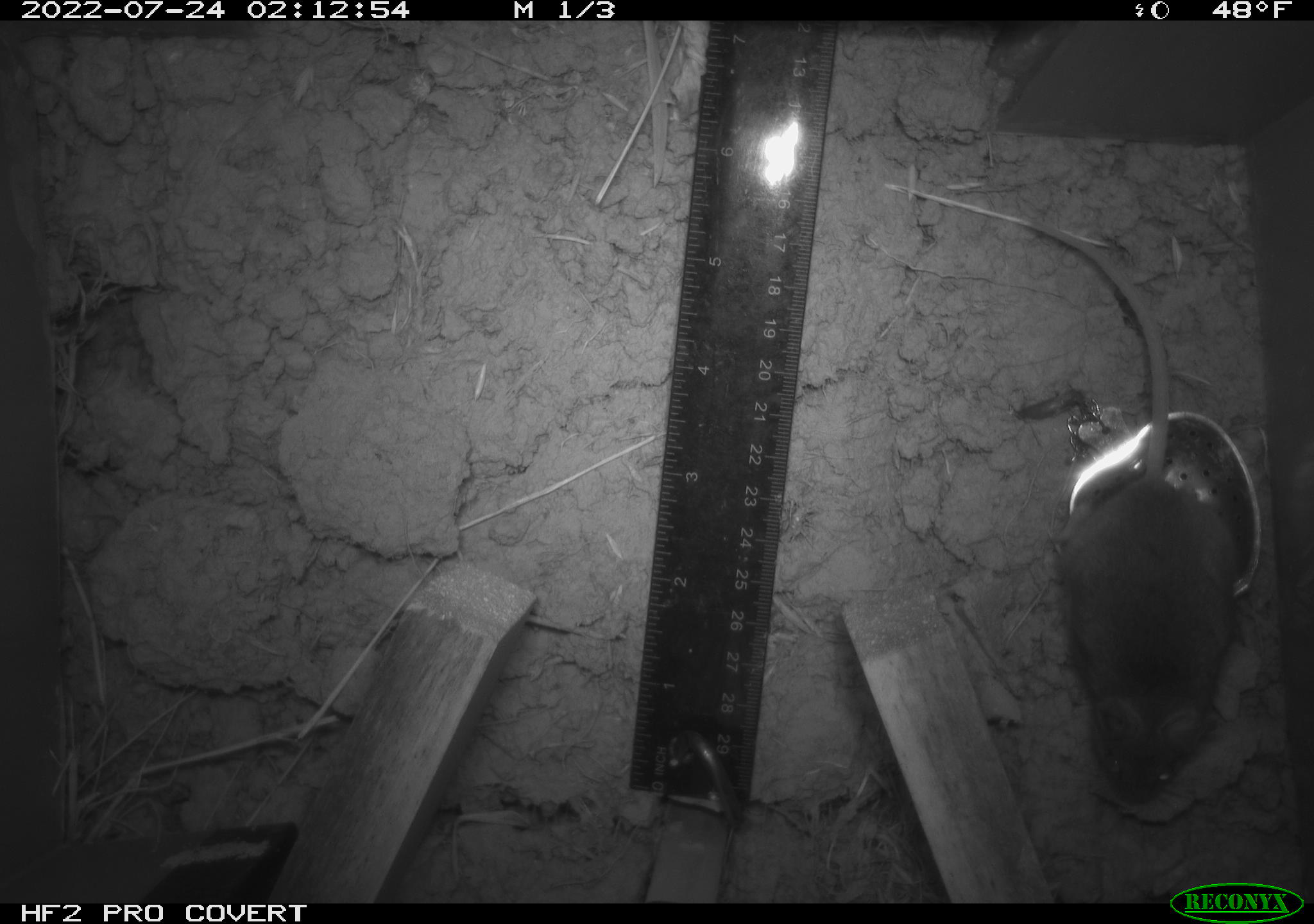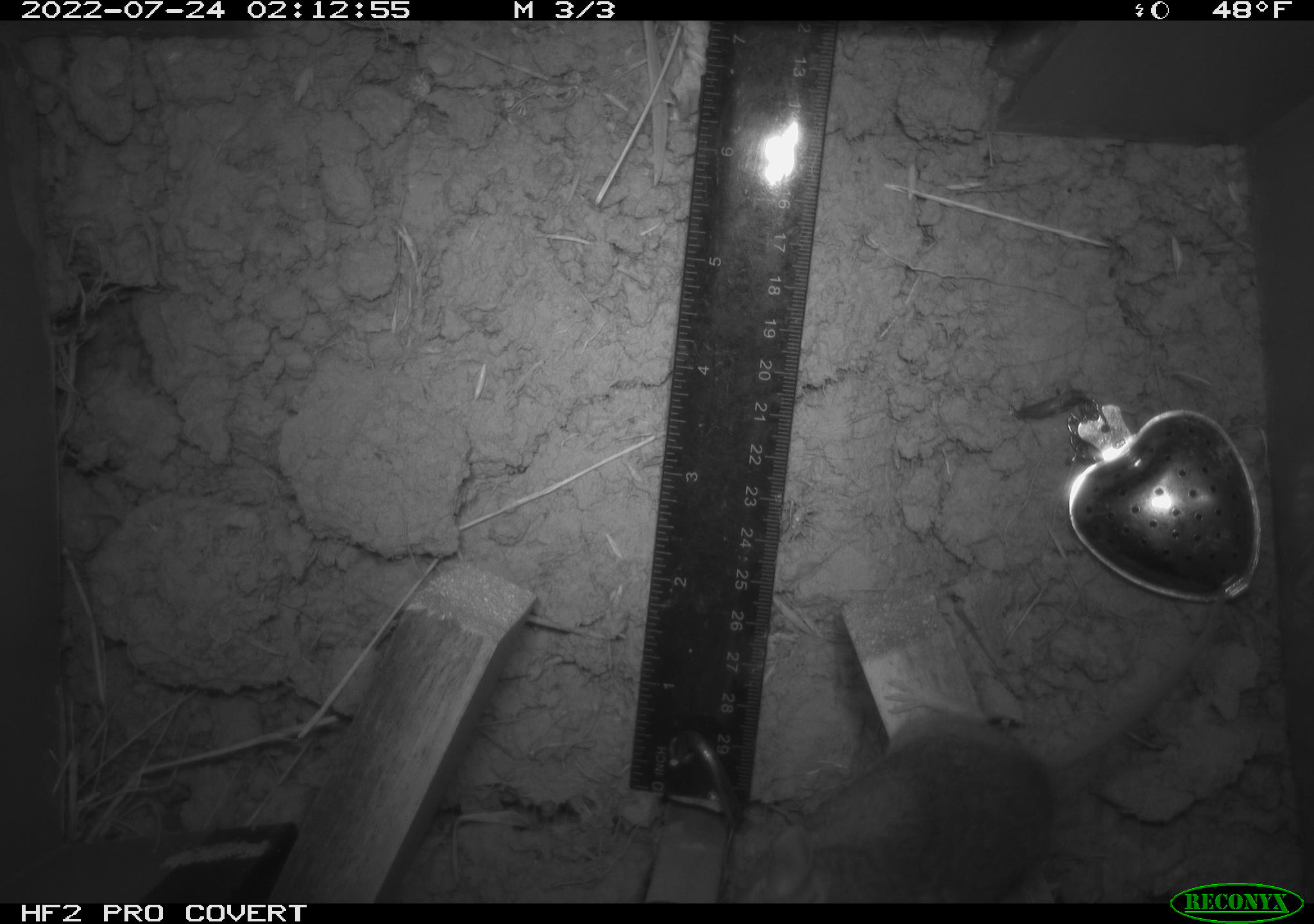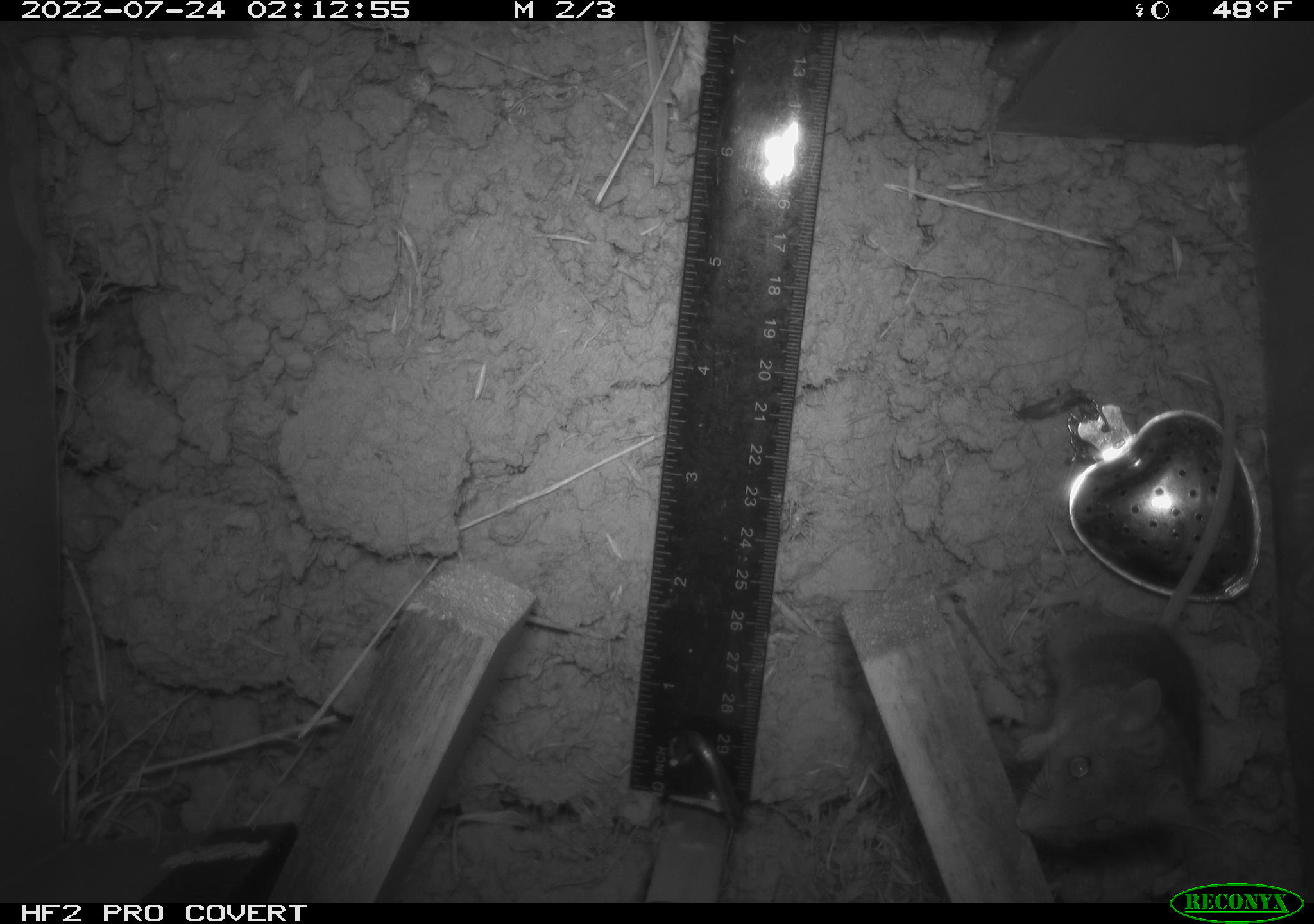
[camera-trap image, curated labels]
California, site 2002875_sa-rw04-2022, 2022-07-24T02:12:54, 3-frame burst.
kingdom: Animalia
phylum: Chordata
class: Mammalia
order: Rodentia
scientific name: Rodentia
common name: mouse species